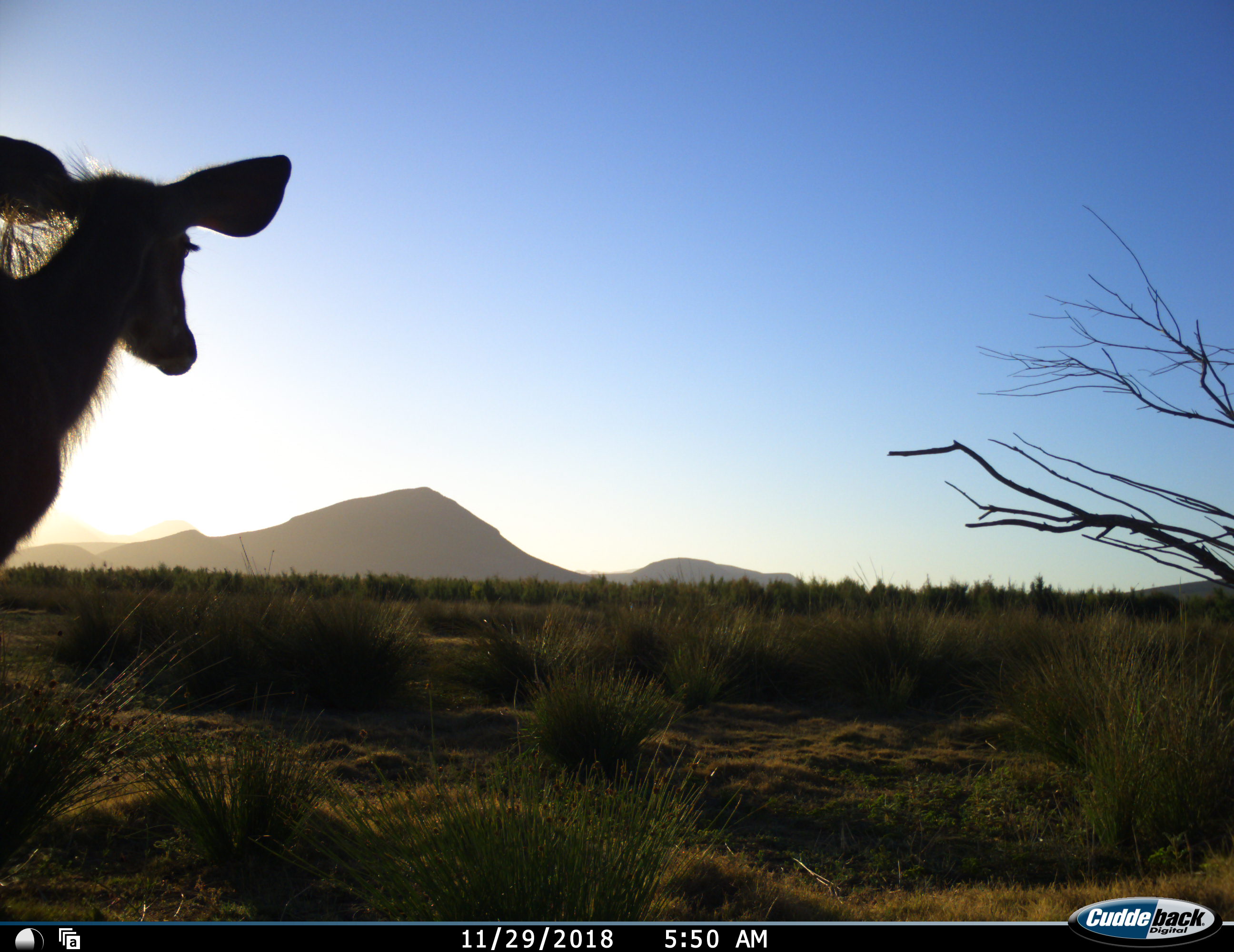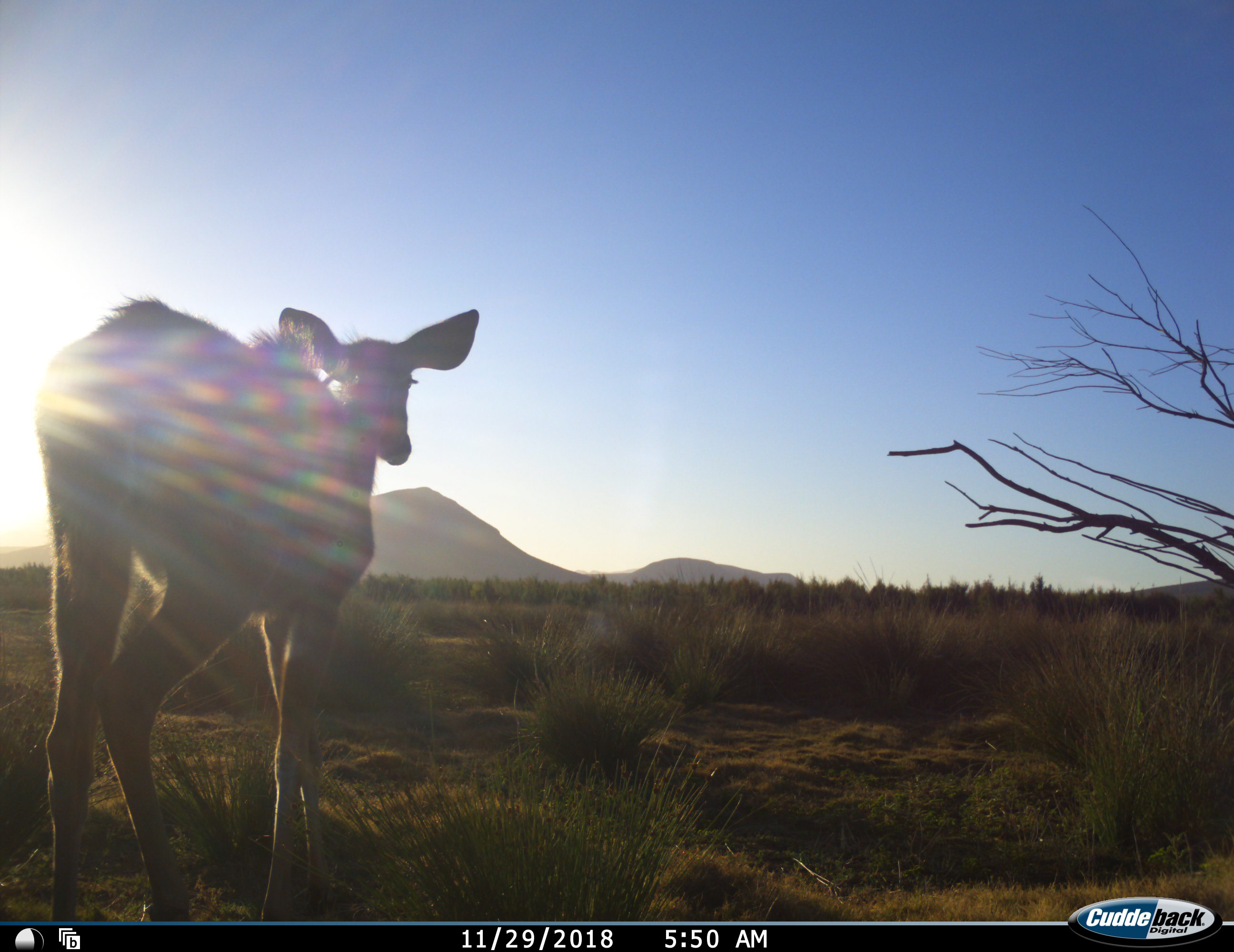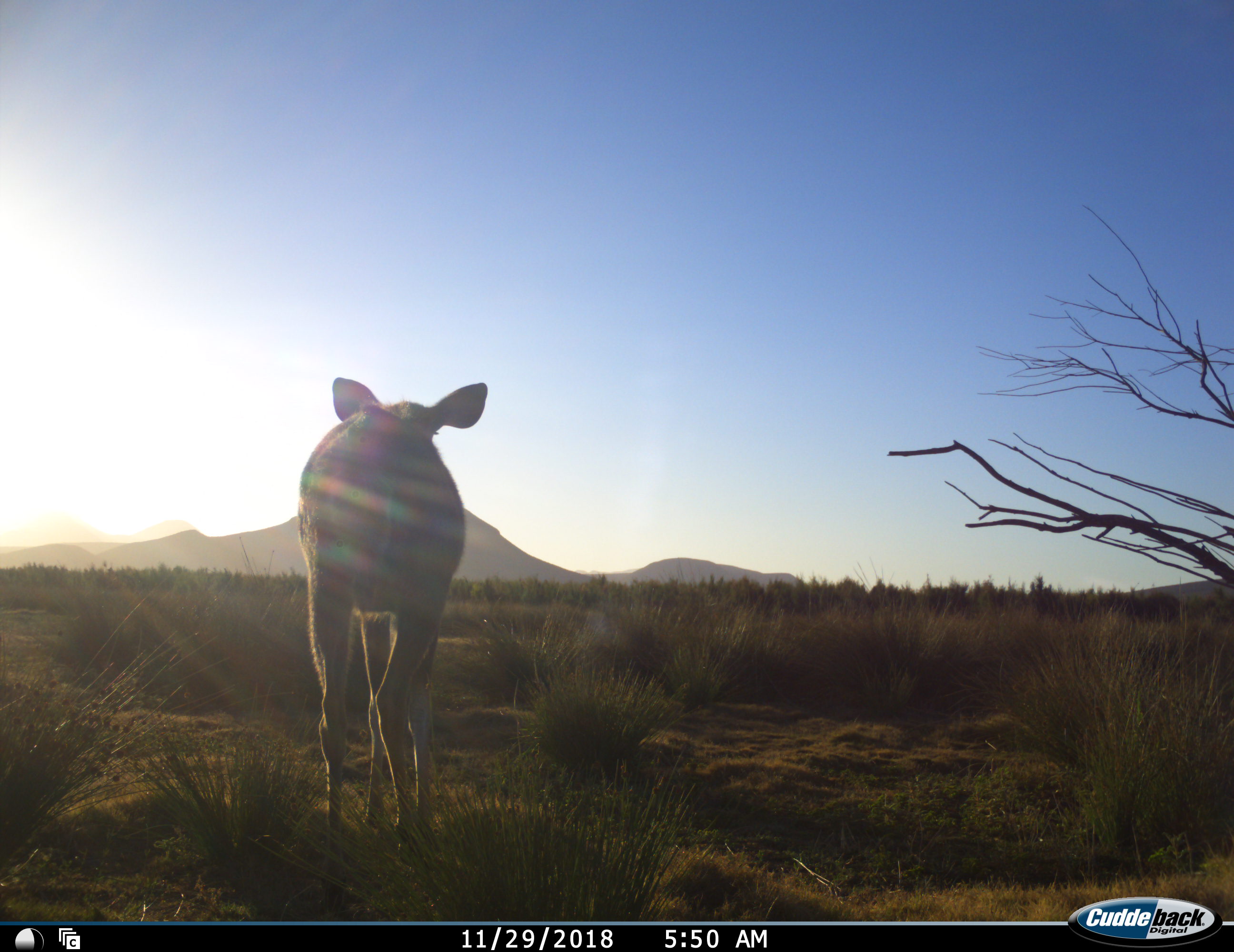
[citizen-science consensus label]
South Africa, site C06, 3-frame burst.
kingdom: Animalia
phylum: Chordata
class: Mammalia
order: Artiodactyla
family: Bovidae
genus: Tragelaphus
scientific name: Tragelaphus strepsiceros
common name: greater kudu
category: kudu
Kudu (greater kudu) (Tragelaphus strepsiceros), count 1. Behavior (volunteer vote fractions): standing 0%, resting 0%, moving 100%, interacting 0%. Young present (vote fraction): 0%. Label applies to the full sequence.